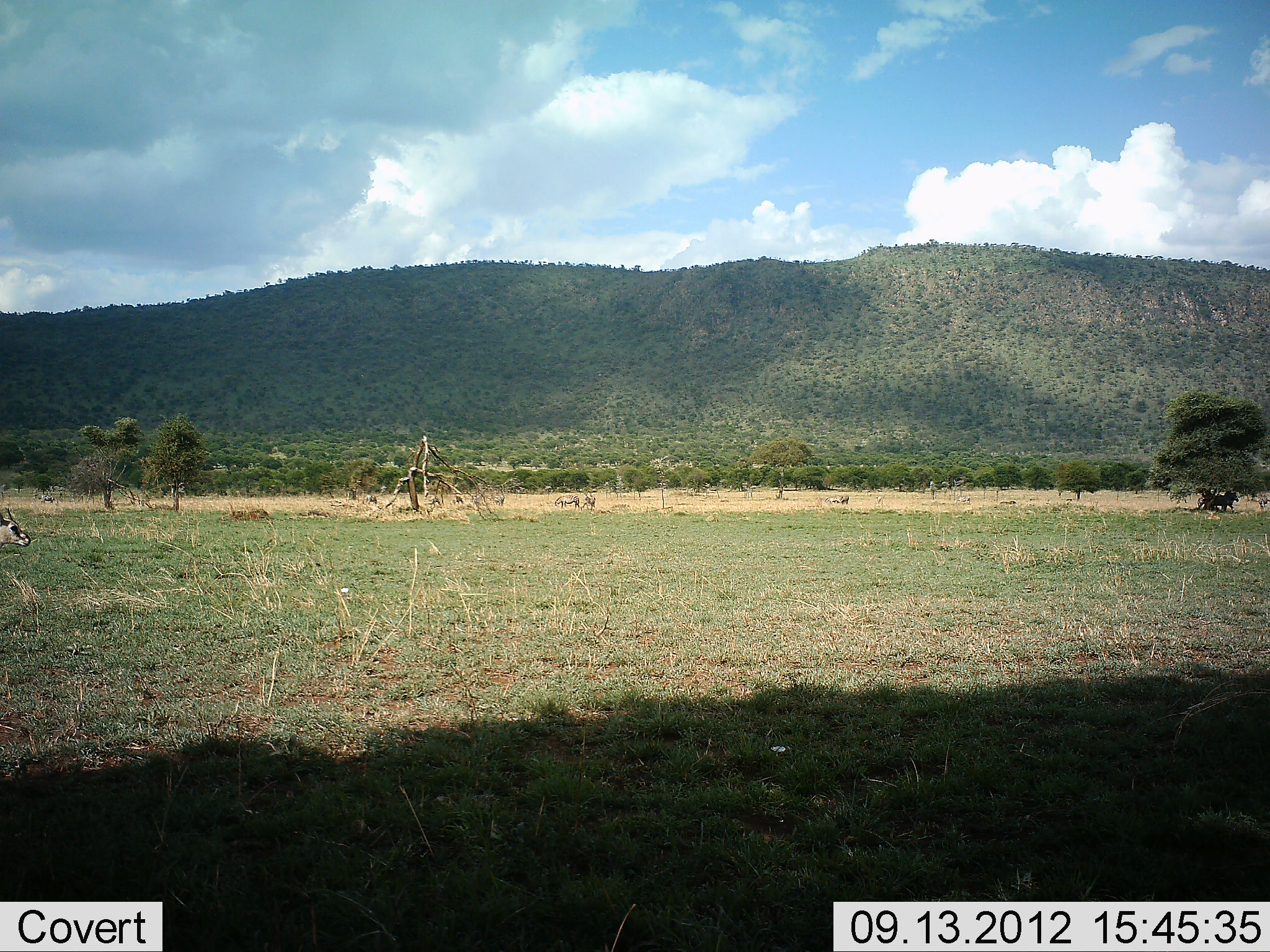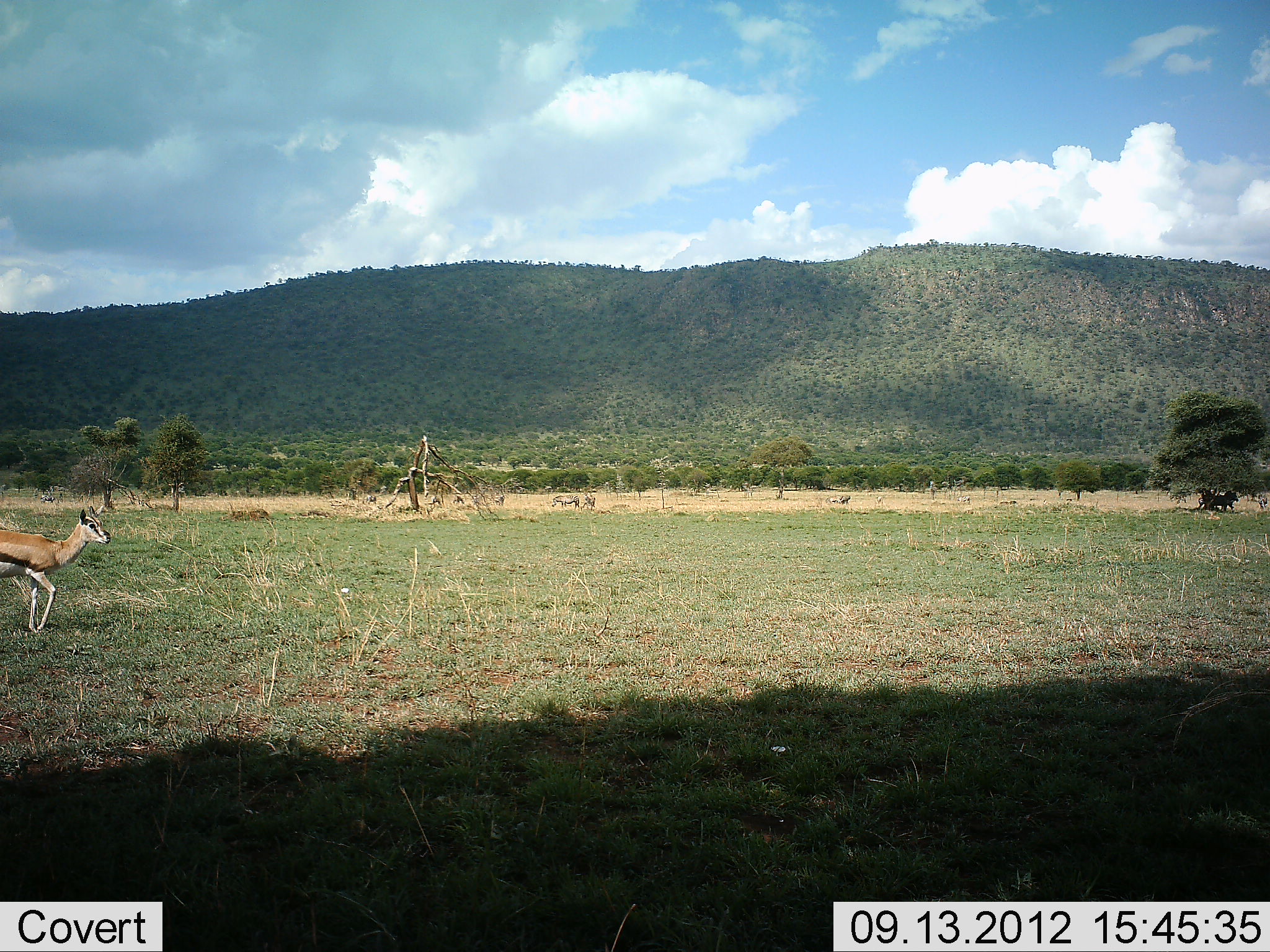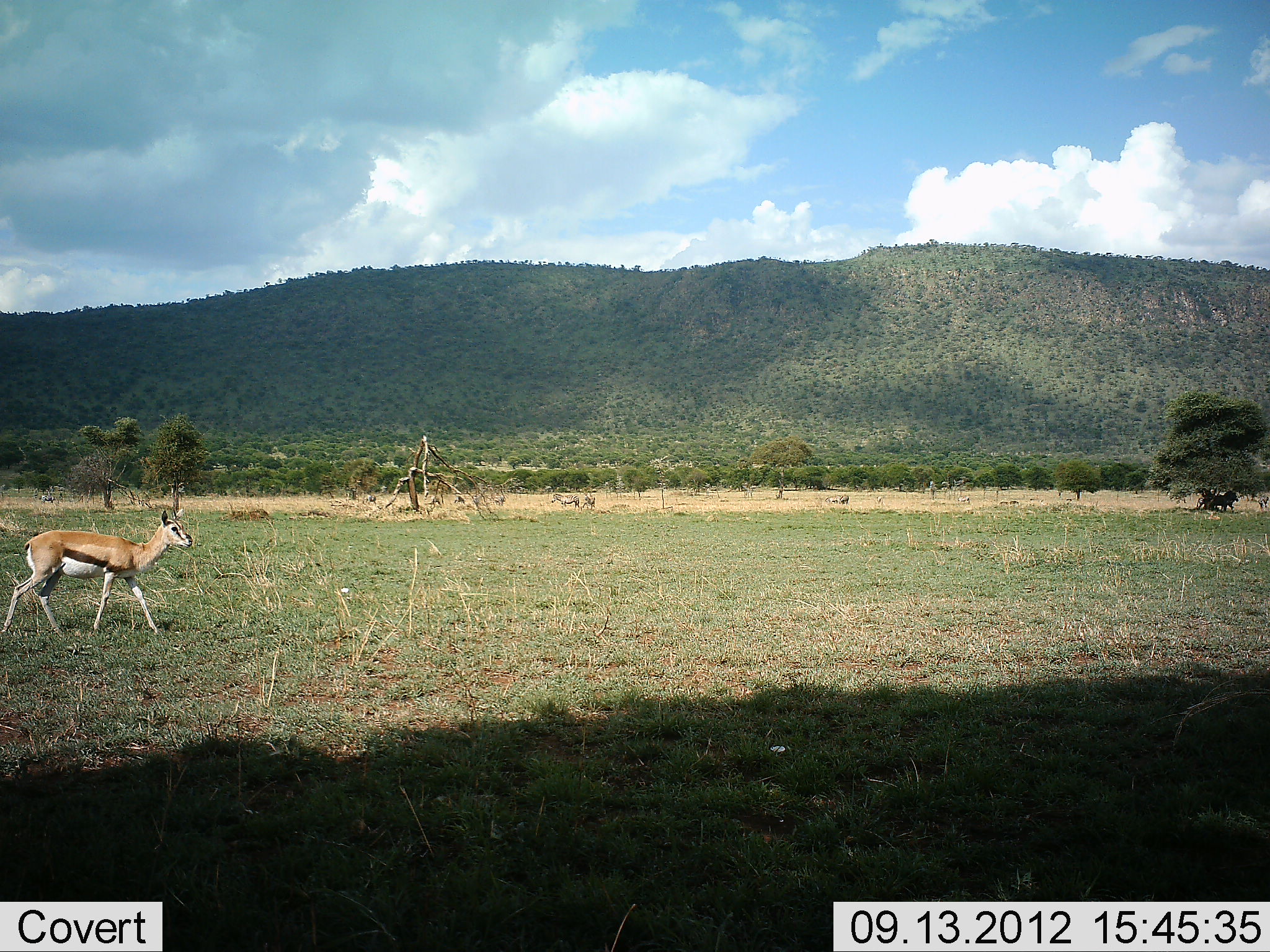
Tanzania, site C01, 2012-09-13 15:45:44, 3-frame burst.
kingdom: Animalia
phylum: Chordata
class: Mammalia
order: Artiodactyla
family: Bovidae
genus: Eudorcas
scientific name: Eudorcas thomsonii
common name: thomson's gazelle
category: gazellethomsons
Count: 1.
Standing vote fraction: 0%.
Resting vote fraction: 0%.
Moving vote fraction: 100%.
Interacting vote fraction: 0%.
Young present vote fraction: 0%.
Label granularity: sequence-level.